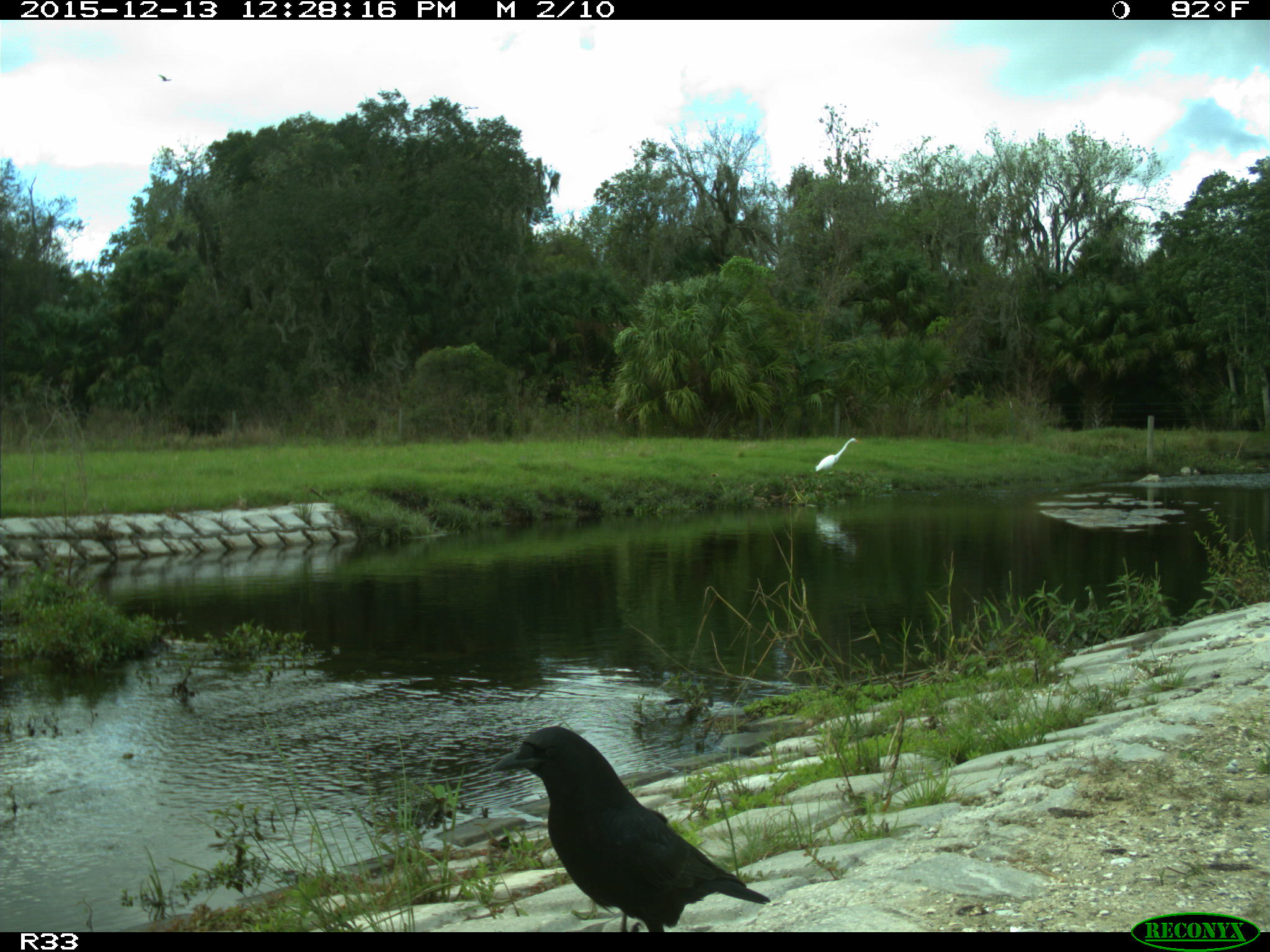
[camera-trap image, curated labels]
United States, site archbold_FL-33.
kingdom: Animalia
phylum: Chordata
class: Aves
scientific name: Aves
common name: birds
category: unidentified bird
Unidentified bird (birds) (Aves).